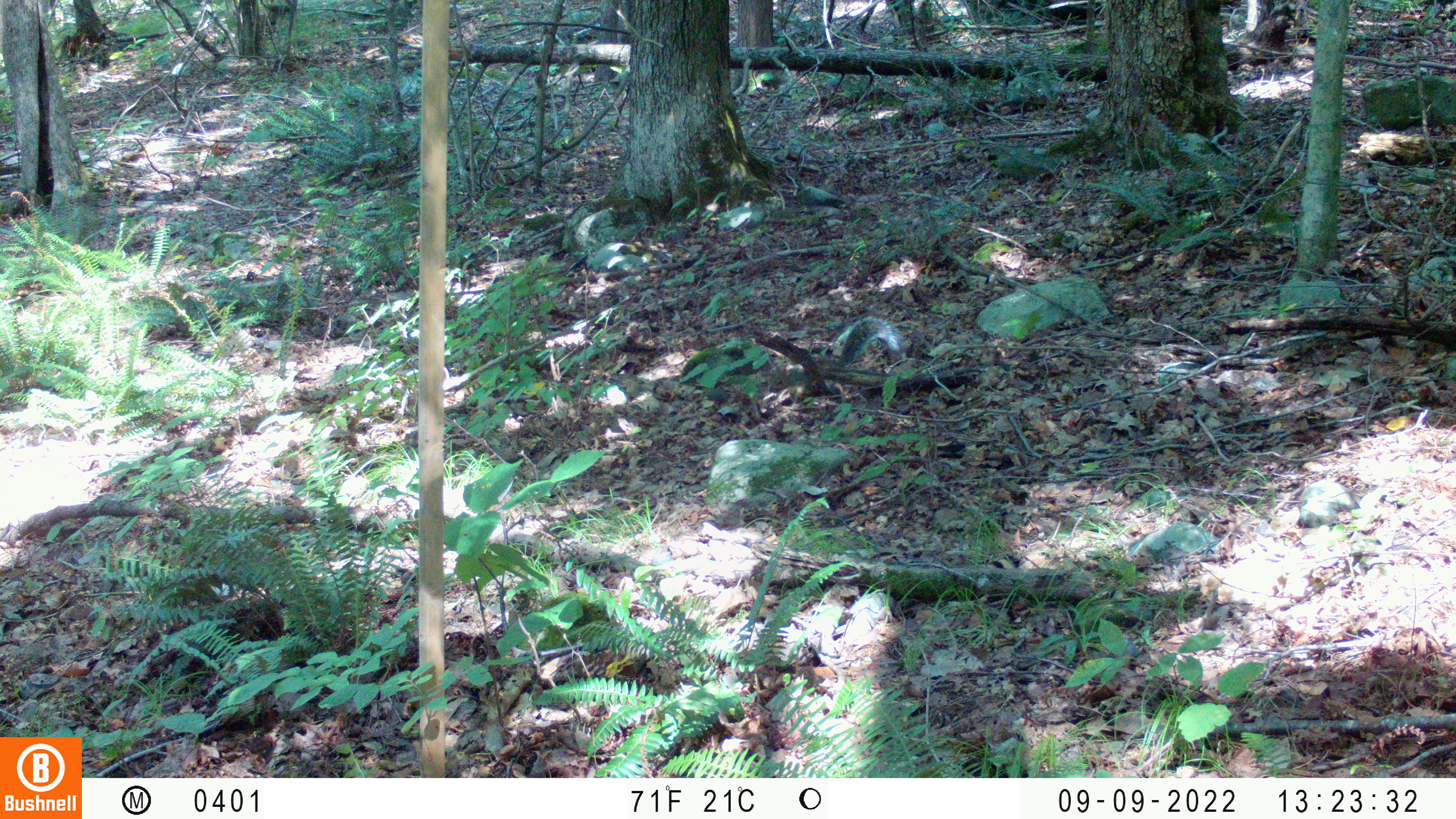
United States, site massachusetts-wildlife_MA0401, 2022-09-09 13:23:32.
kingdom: Animalia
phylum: Chordata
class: Mammalia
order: Rodentia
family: Sciuridae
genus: Sciurus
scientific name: Sciurus carolinensis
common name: gray squirrel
Gray squirrel (Sciurus carolinensis).